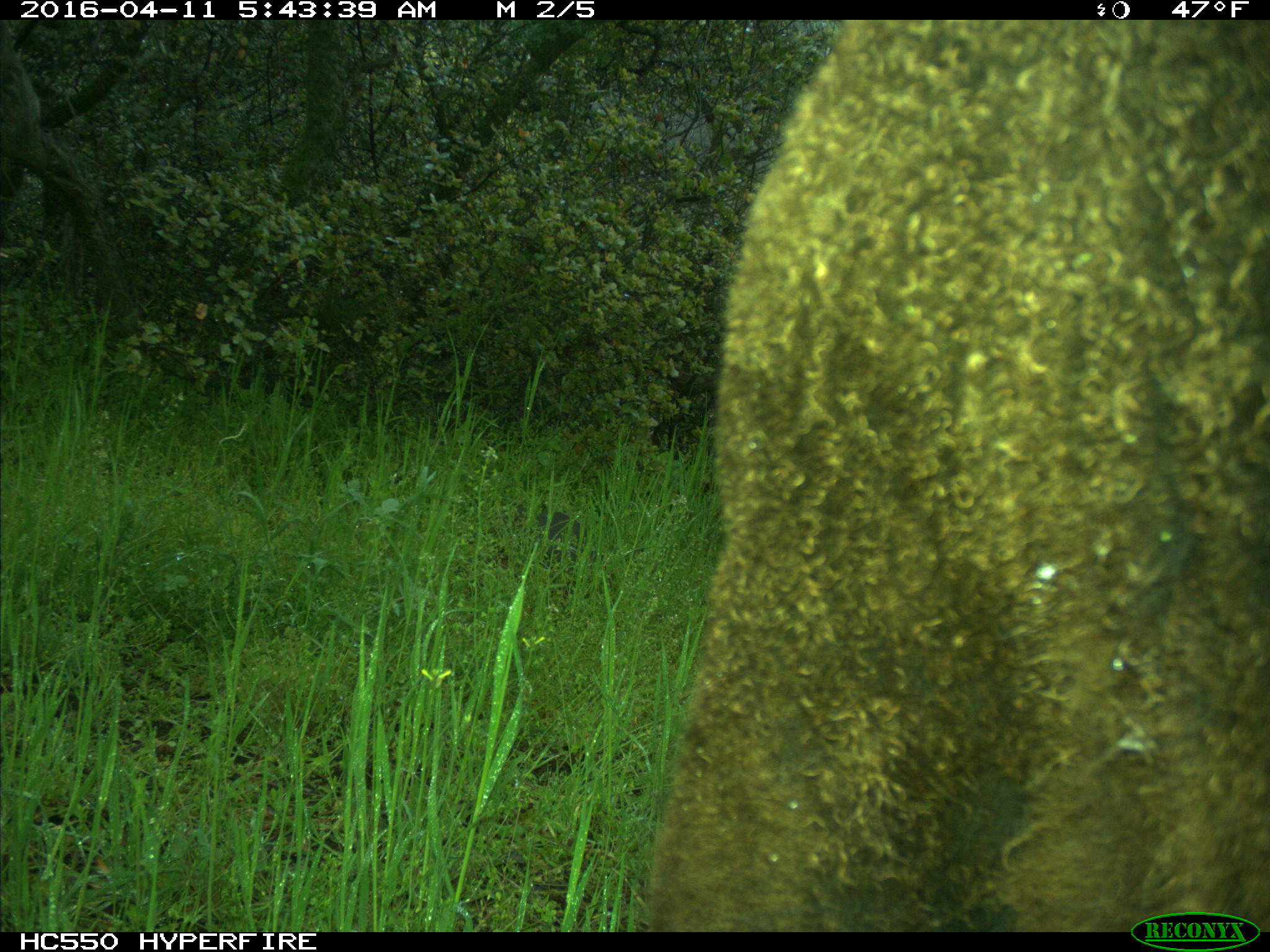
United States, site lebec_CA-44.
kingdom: Animalia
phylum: Chordata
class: Mammalia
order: Artiodactyla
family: Bovidae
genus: Bos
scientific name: Bos taurus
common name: domestic cow